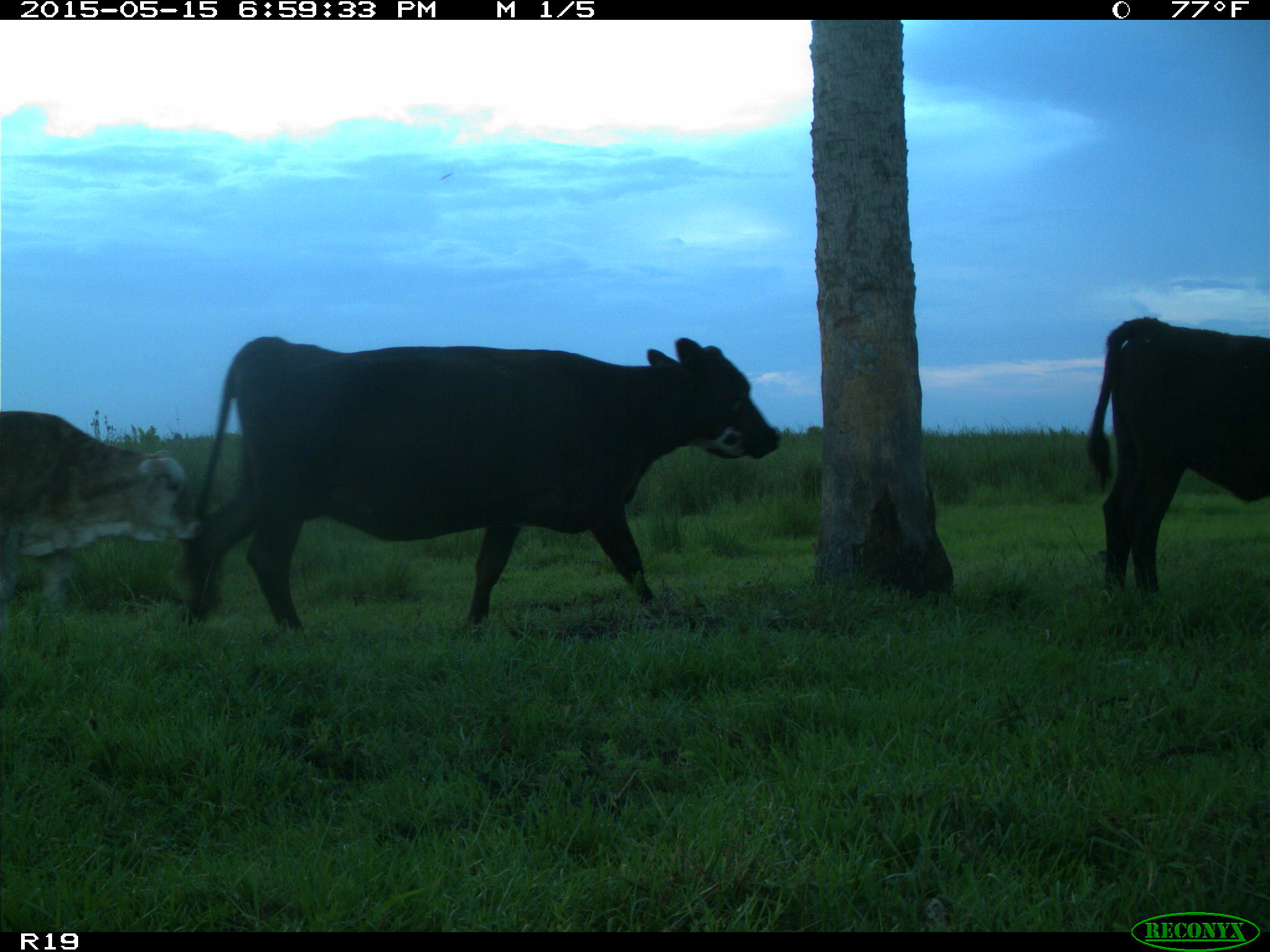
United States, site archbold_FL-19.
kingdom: Animalia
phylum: Chordata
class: Mammalia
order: Artiodactyla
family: Bovidae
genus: Bos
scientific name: Bos taurus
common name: domestic cow